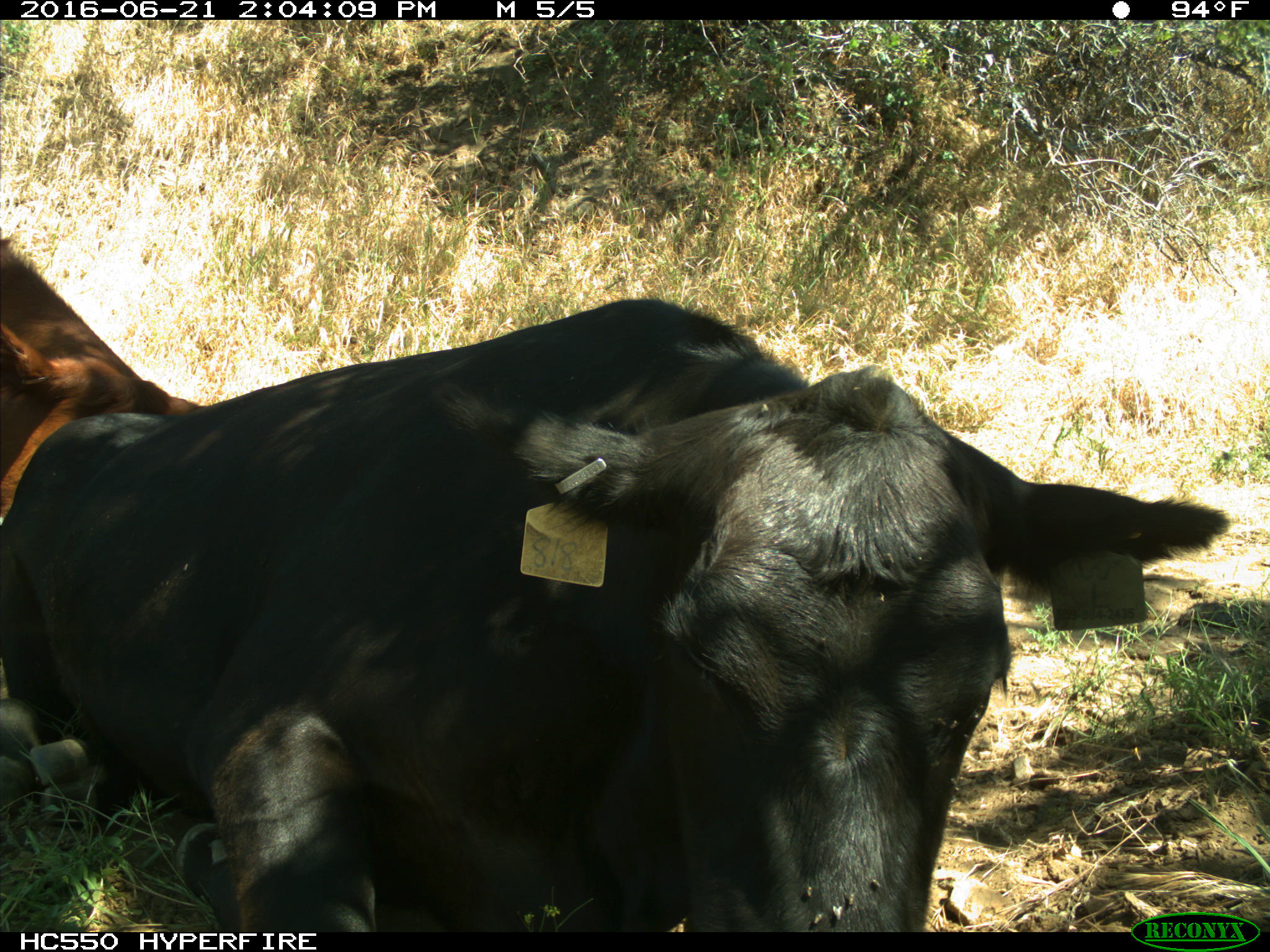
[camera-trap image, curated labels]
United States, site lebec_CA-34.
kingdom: Animalia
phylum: Chordata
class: Mammalia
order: Artiodactyla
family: Bovidae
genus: Bos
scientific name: Bos taurus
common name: domestic cow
Bos taurus (domestic cow).